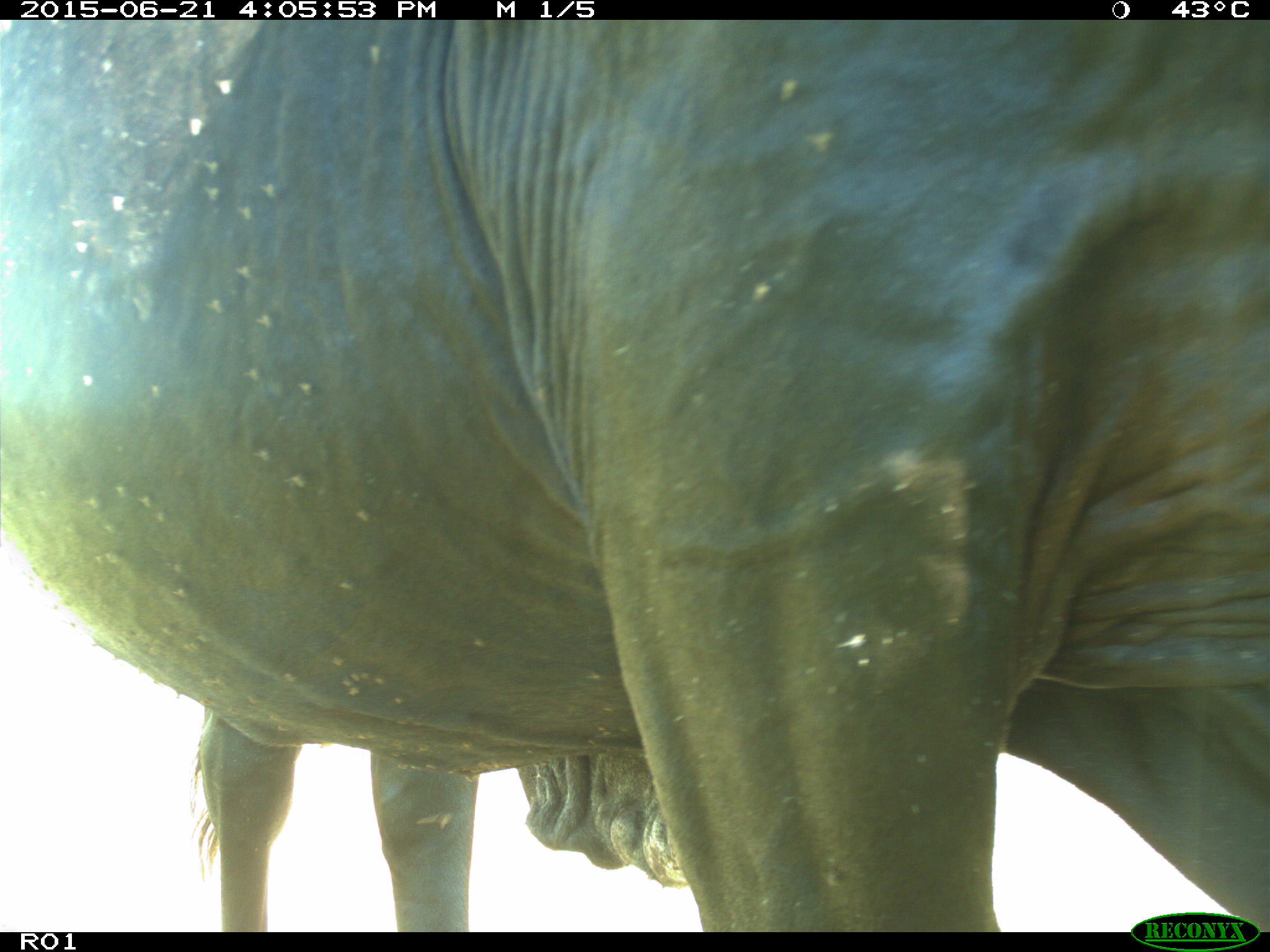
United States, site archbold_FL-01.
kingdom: Animalia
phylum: Chordata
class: Mammalia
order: Artiodactyla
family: Bovidae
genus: Bos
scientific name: Bos taurus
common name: domestic cow